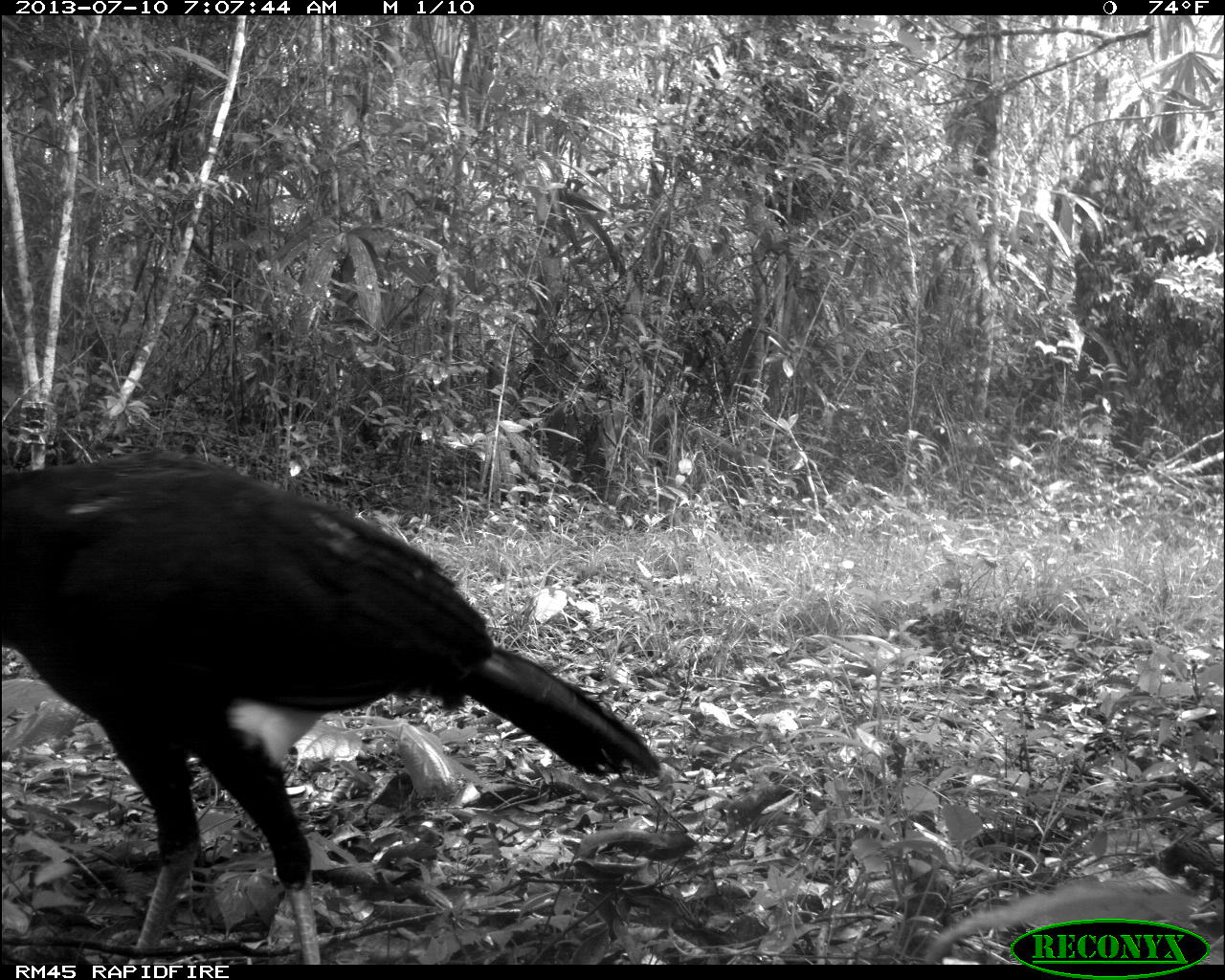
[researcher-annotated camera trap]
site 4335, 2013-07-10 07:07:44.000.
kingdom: Animalia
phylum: Chordata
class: Aves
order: Galliformes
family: Cracidae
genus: Crax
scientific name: Crax rubra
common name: great curassow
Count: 1.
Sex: male.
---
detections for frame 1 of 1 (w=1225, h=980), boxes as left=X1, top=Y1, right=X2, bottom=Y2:
crax rubra: left=2, top=450, right=663, bottom=964